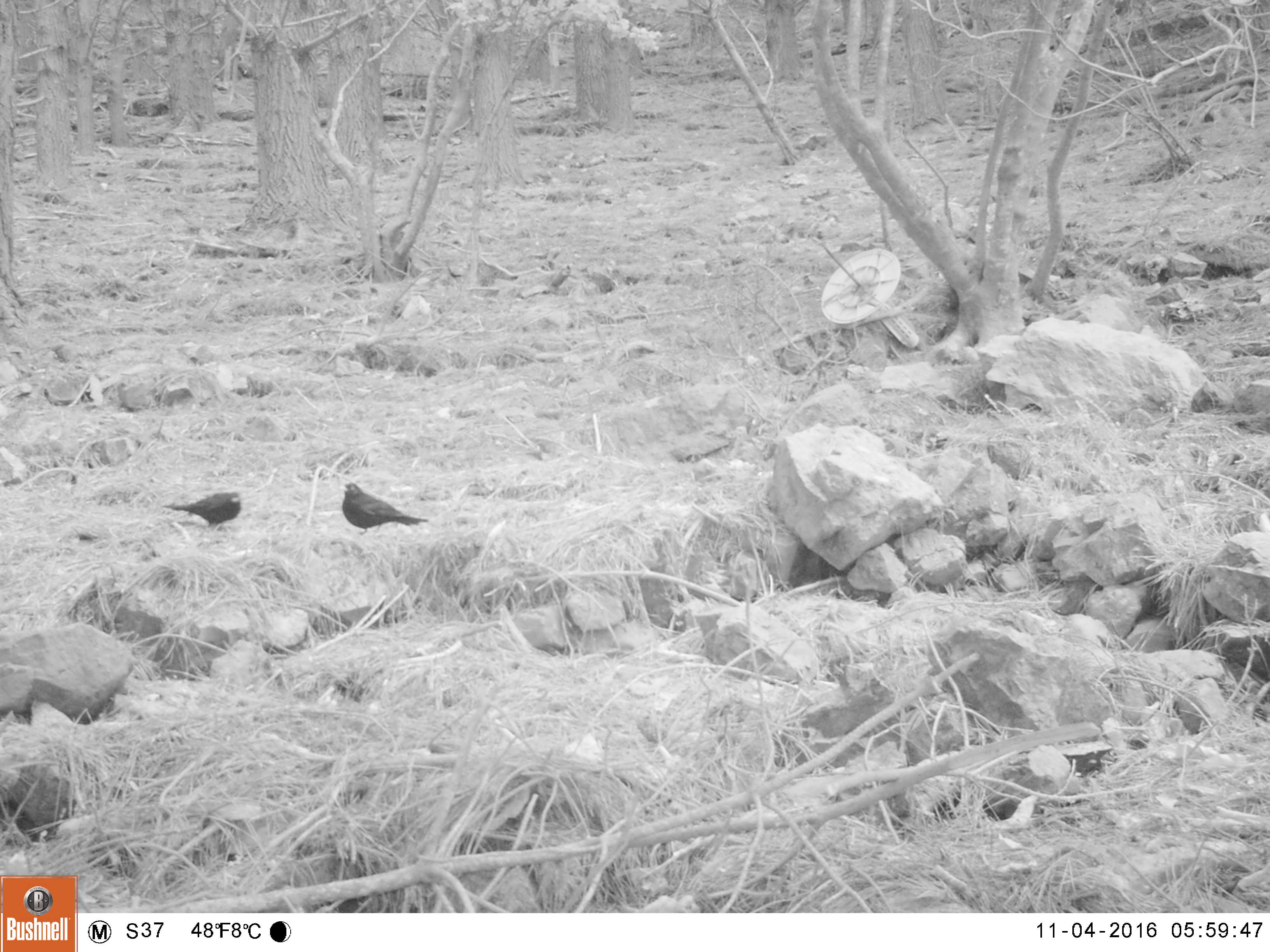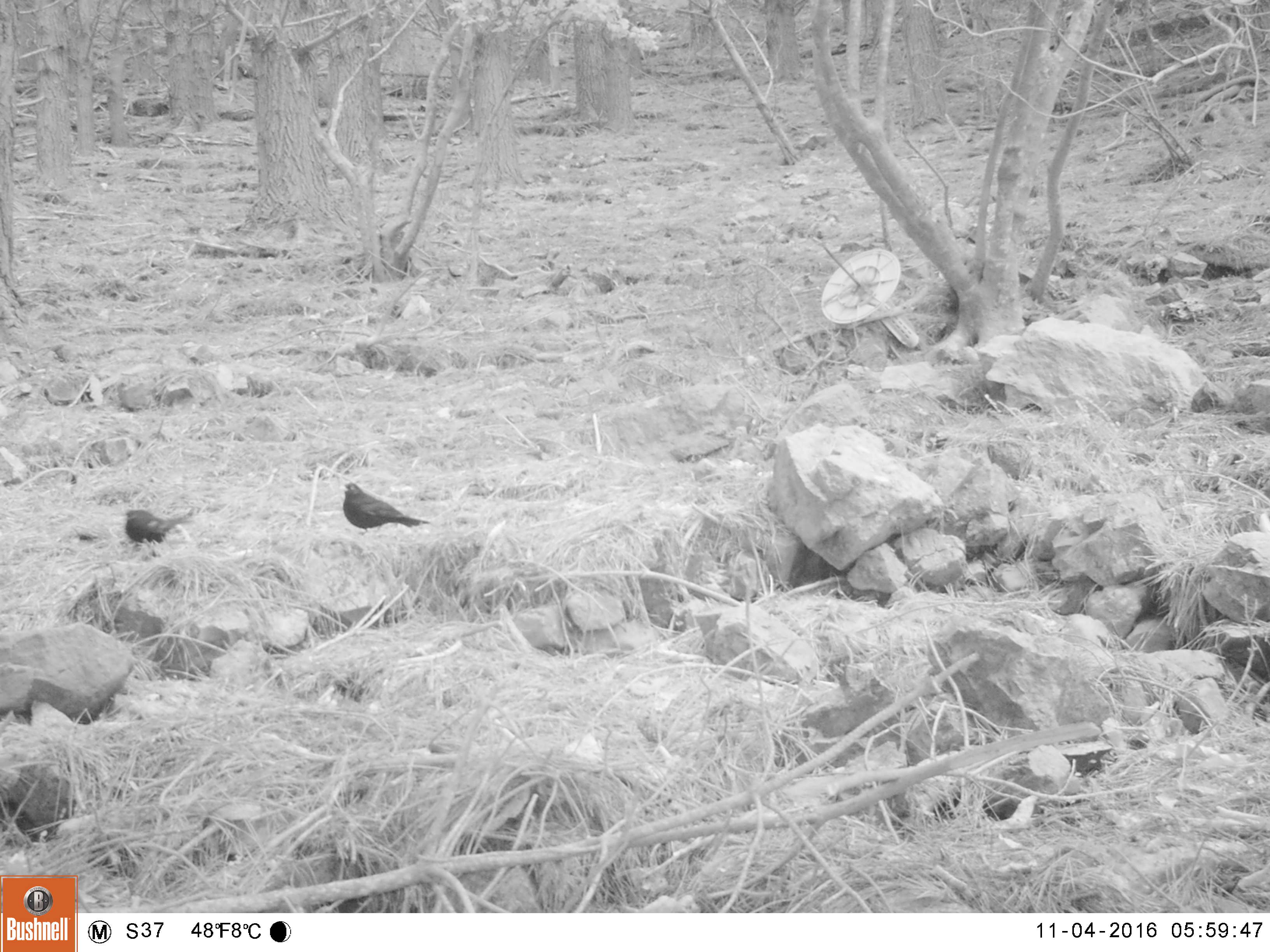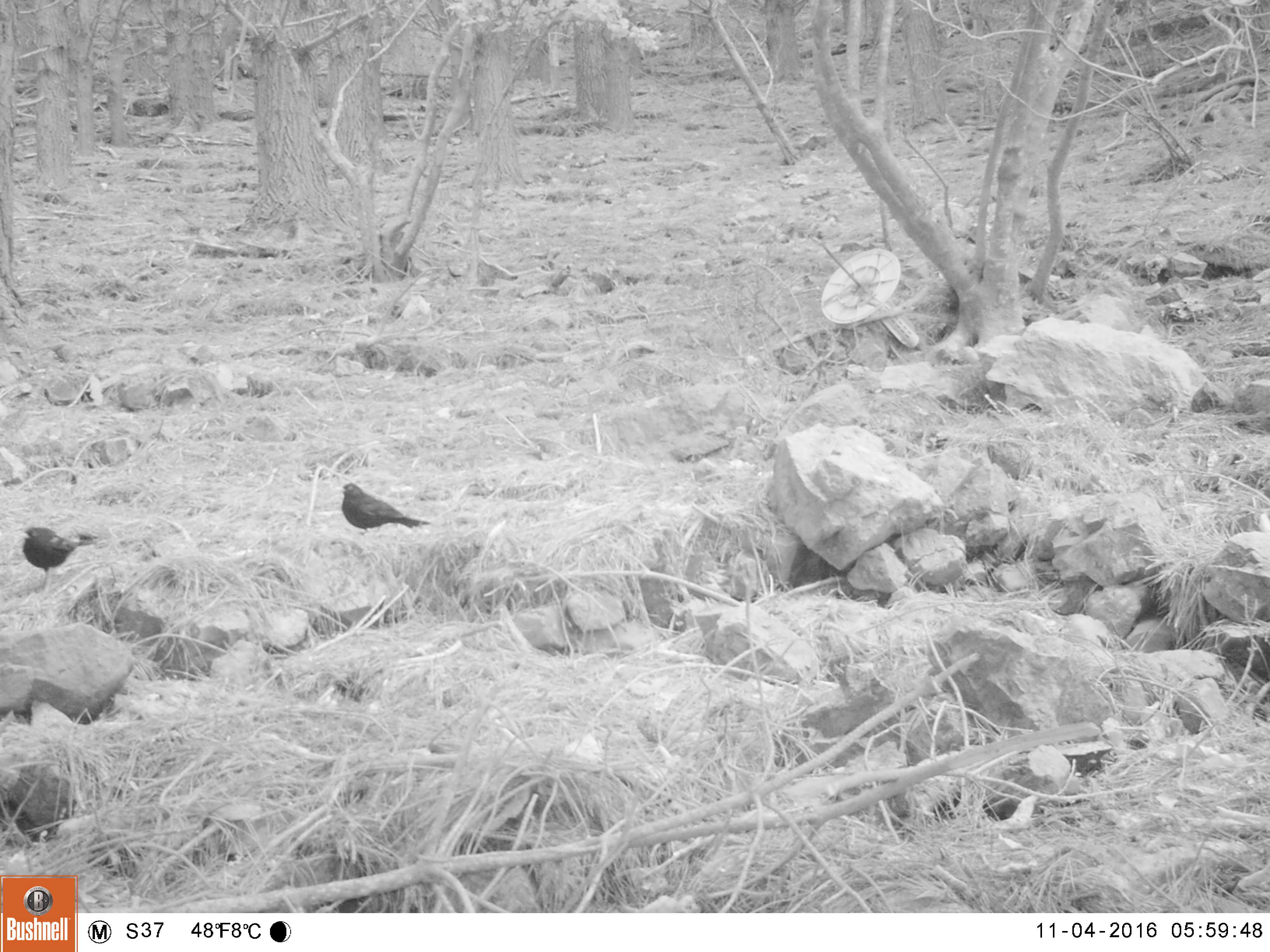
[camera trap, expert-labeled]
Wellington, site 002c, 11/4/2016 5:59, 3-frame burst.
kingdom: Animalia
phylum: Chordata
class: Aves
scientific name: Aves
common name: bird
Bird (Aves).